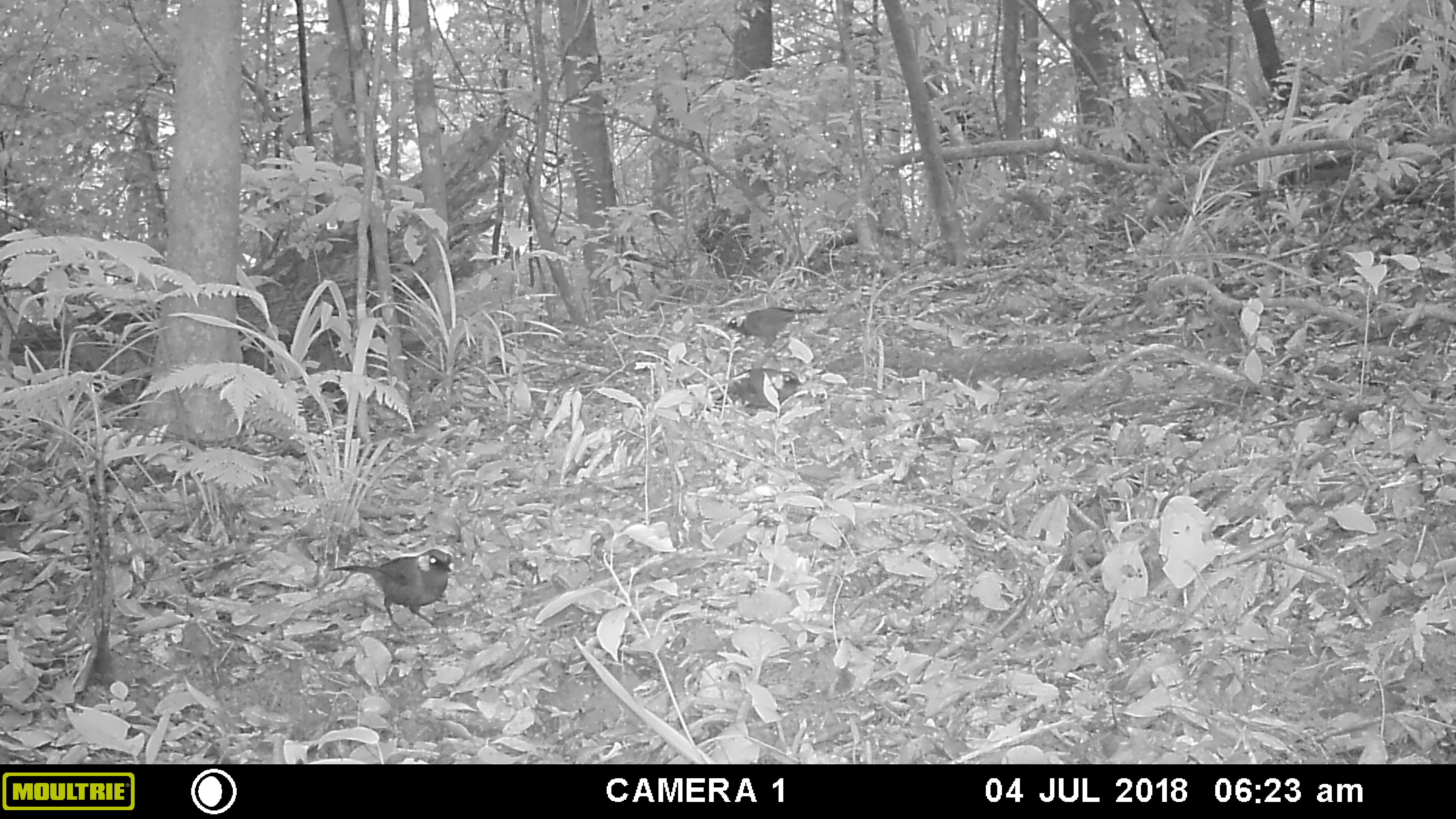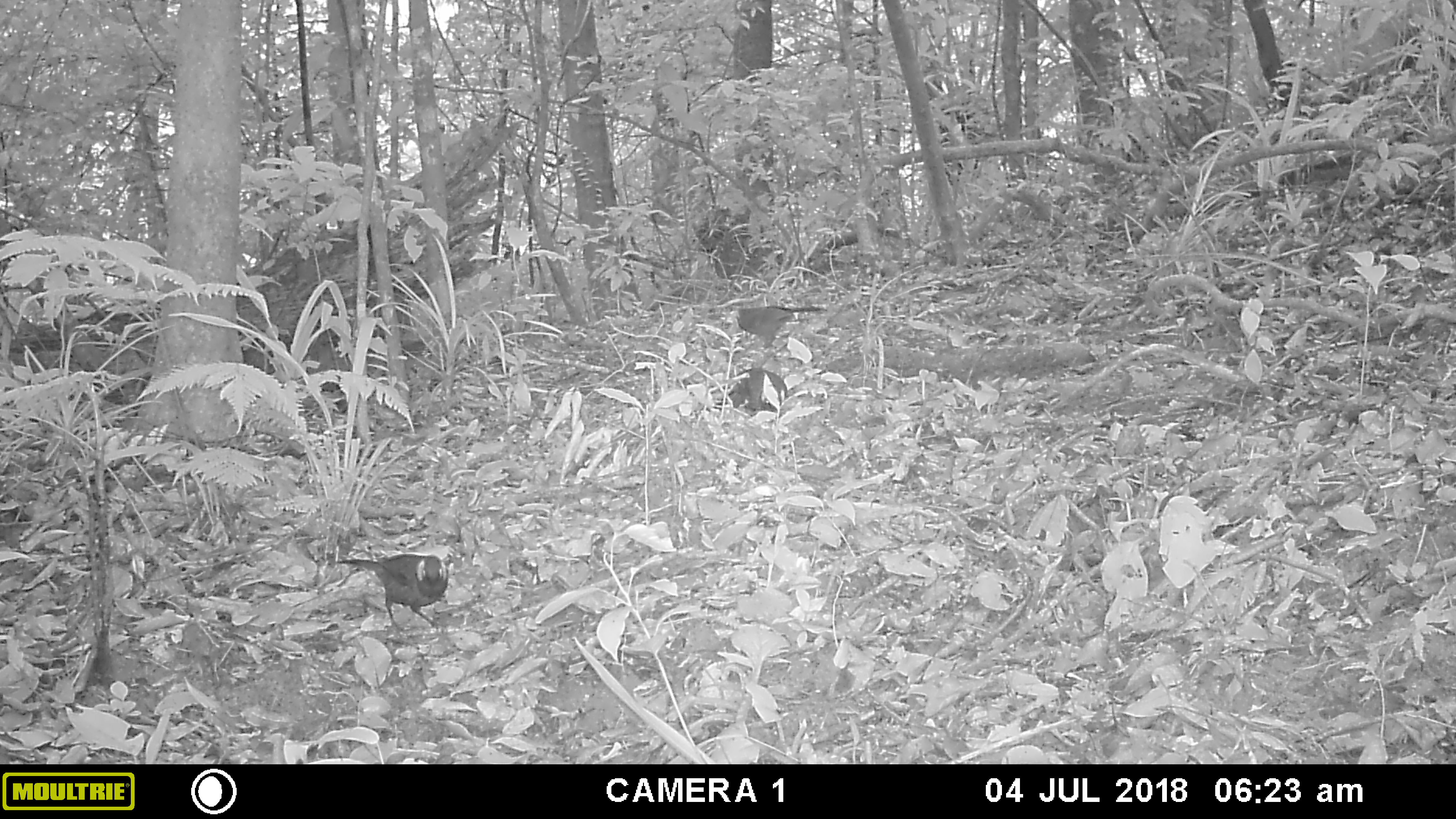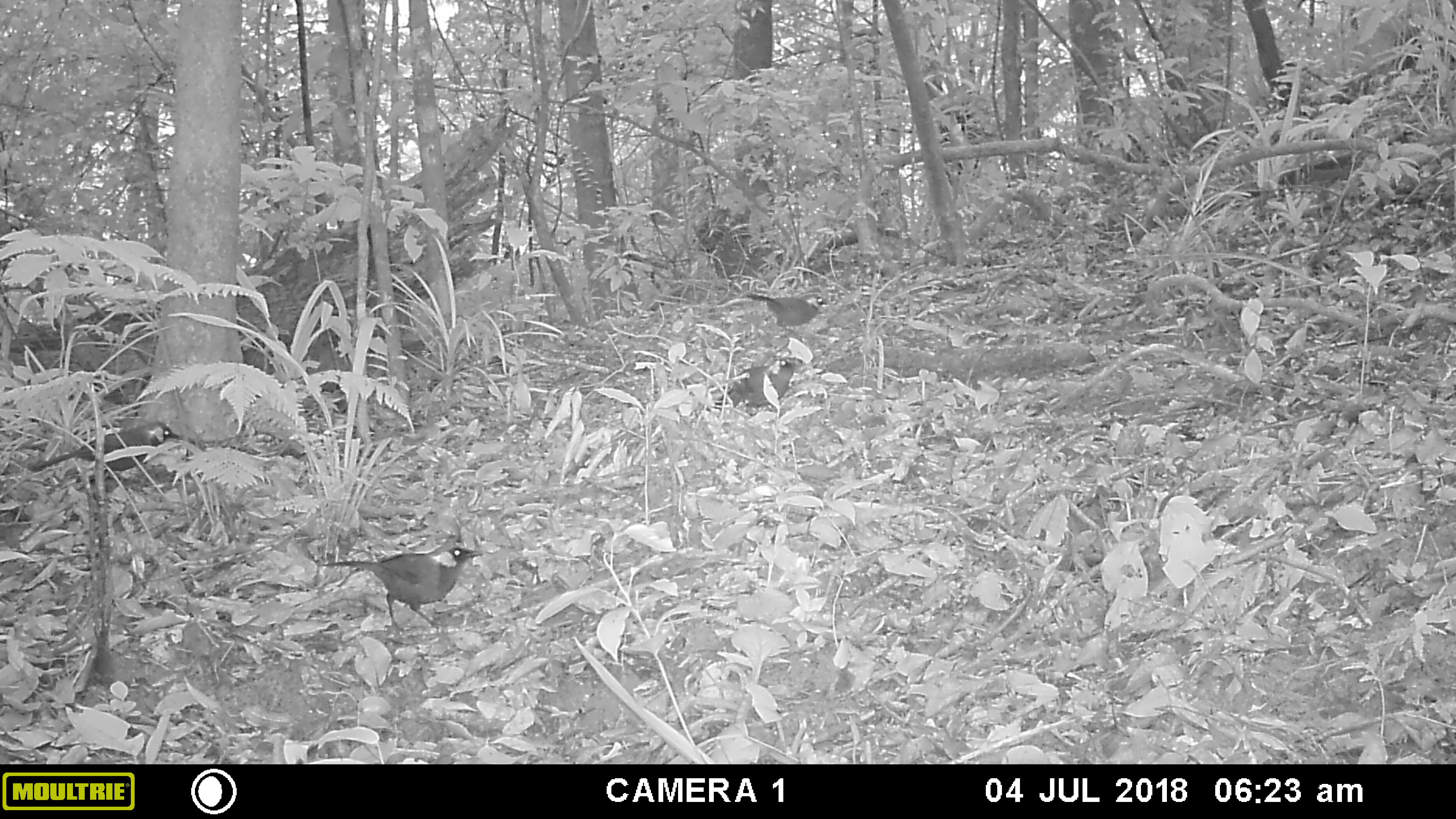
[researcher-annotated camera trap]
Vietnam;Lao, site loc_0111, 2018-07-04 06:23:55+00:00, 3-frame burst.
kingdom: Animalia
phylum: Chordata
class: Aves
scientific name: Aves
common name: bird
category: unidentified bird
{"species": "unidentified bird (bird) (Aves)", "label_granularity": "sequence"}